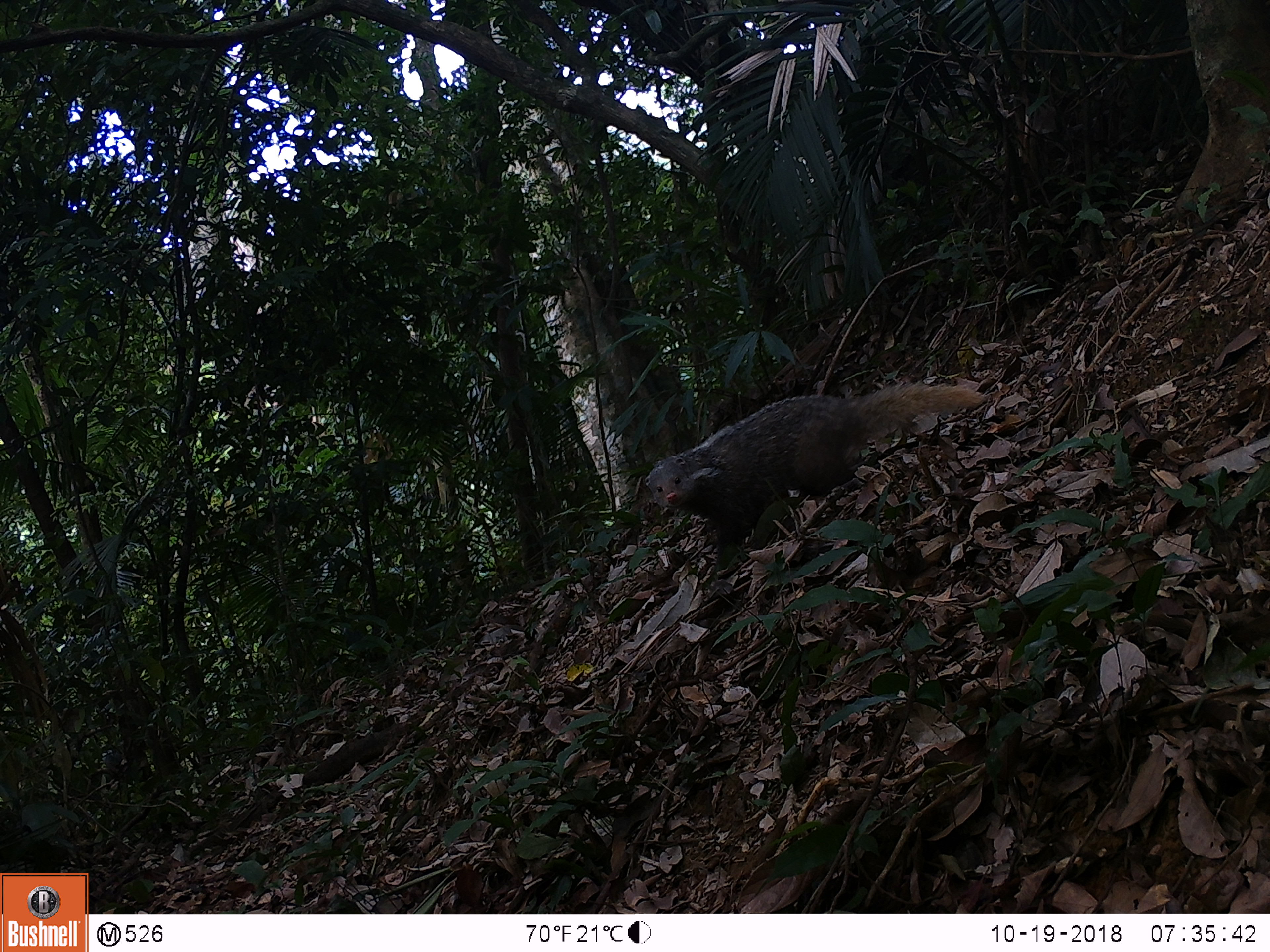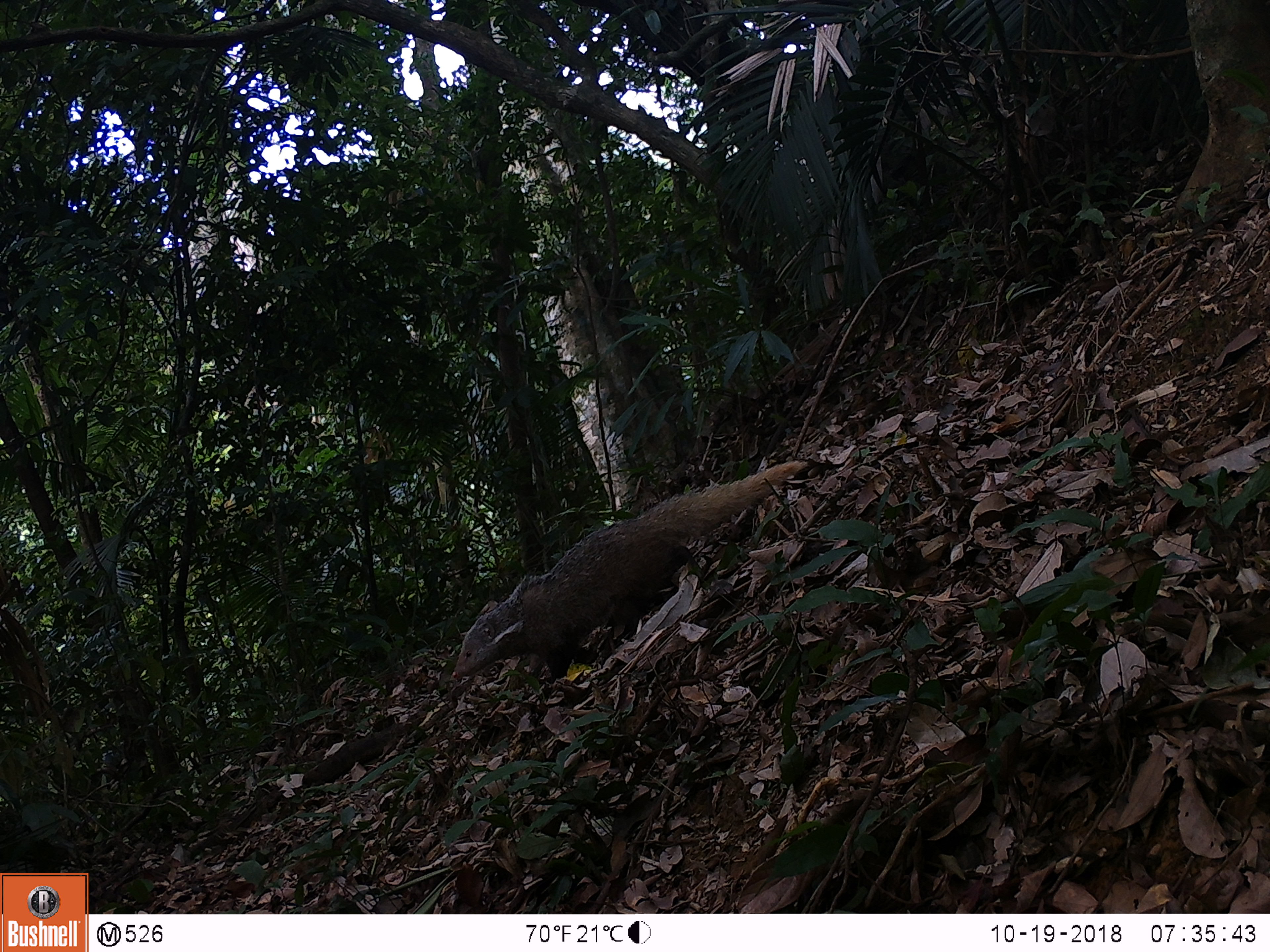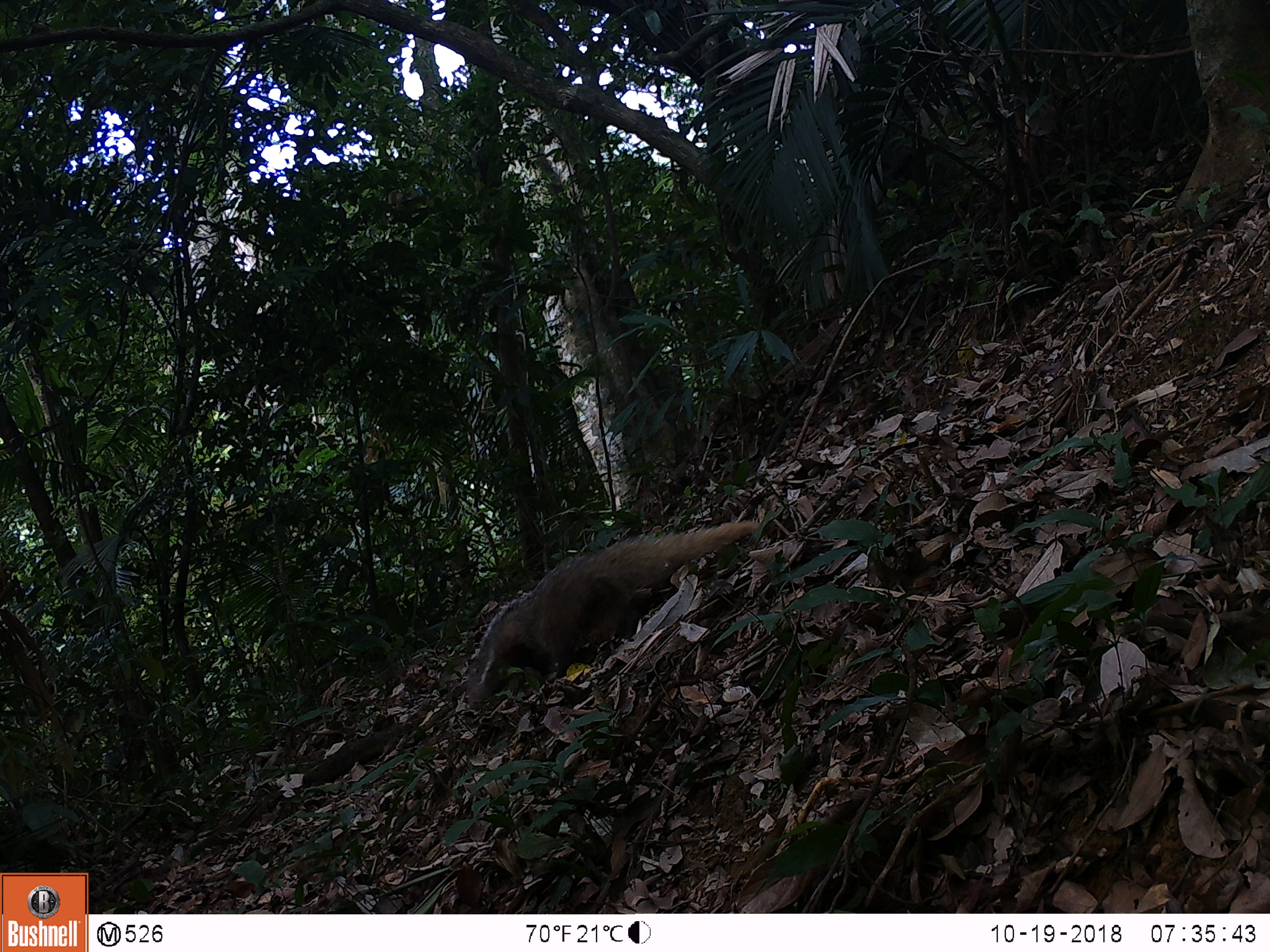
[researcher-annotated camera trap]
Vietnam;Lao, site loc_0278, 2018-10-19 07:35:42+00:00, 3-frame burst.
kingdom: Animalia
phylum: Chordata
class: Mammalia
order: Carnivora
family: Herpestidae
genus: Urva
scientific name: Urva urva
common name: crab-eating mongoose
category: crab eating mongoose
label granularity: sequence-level